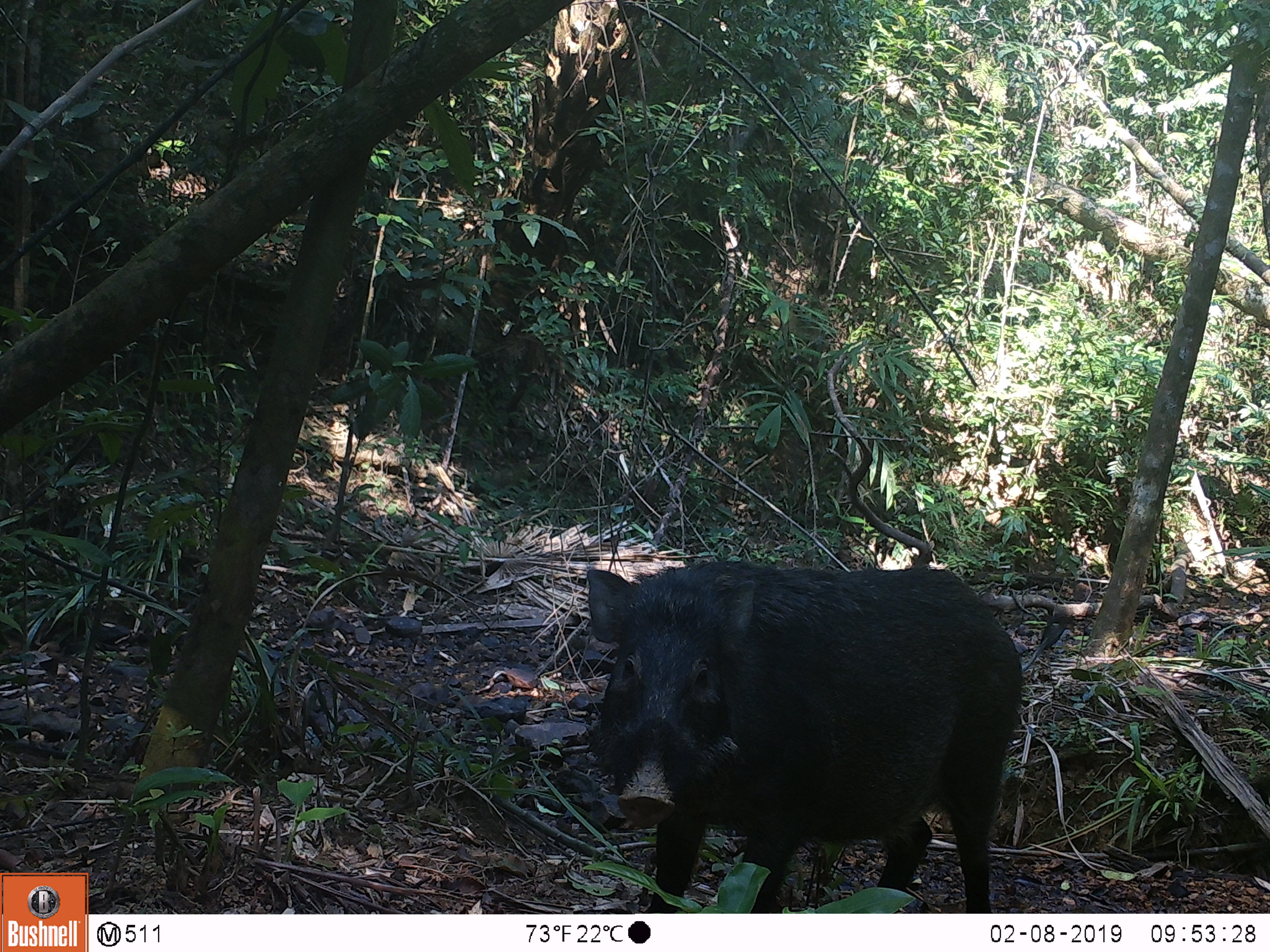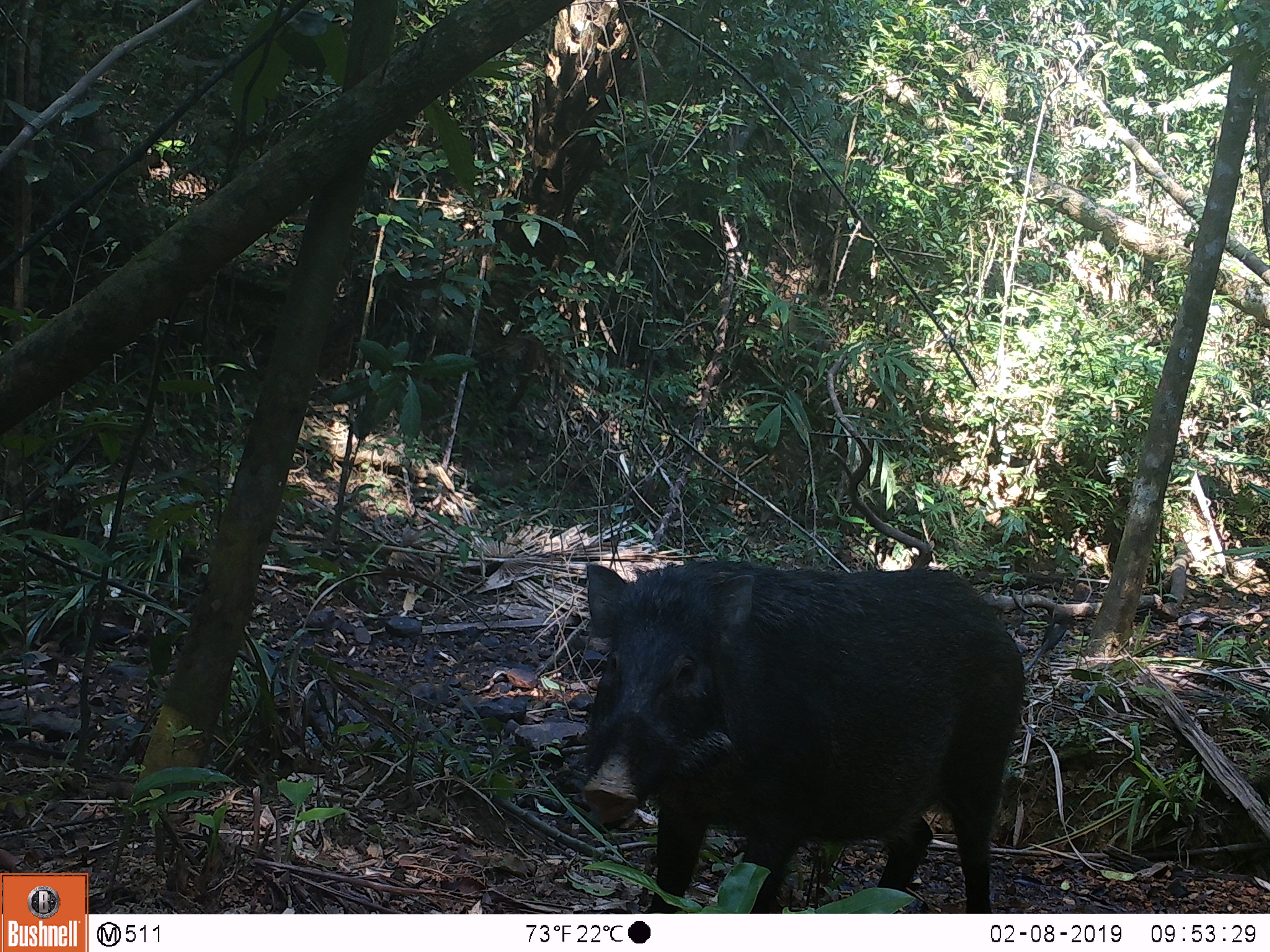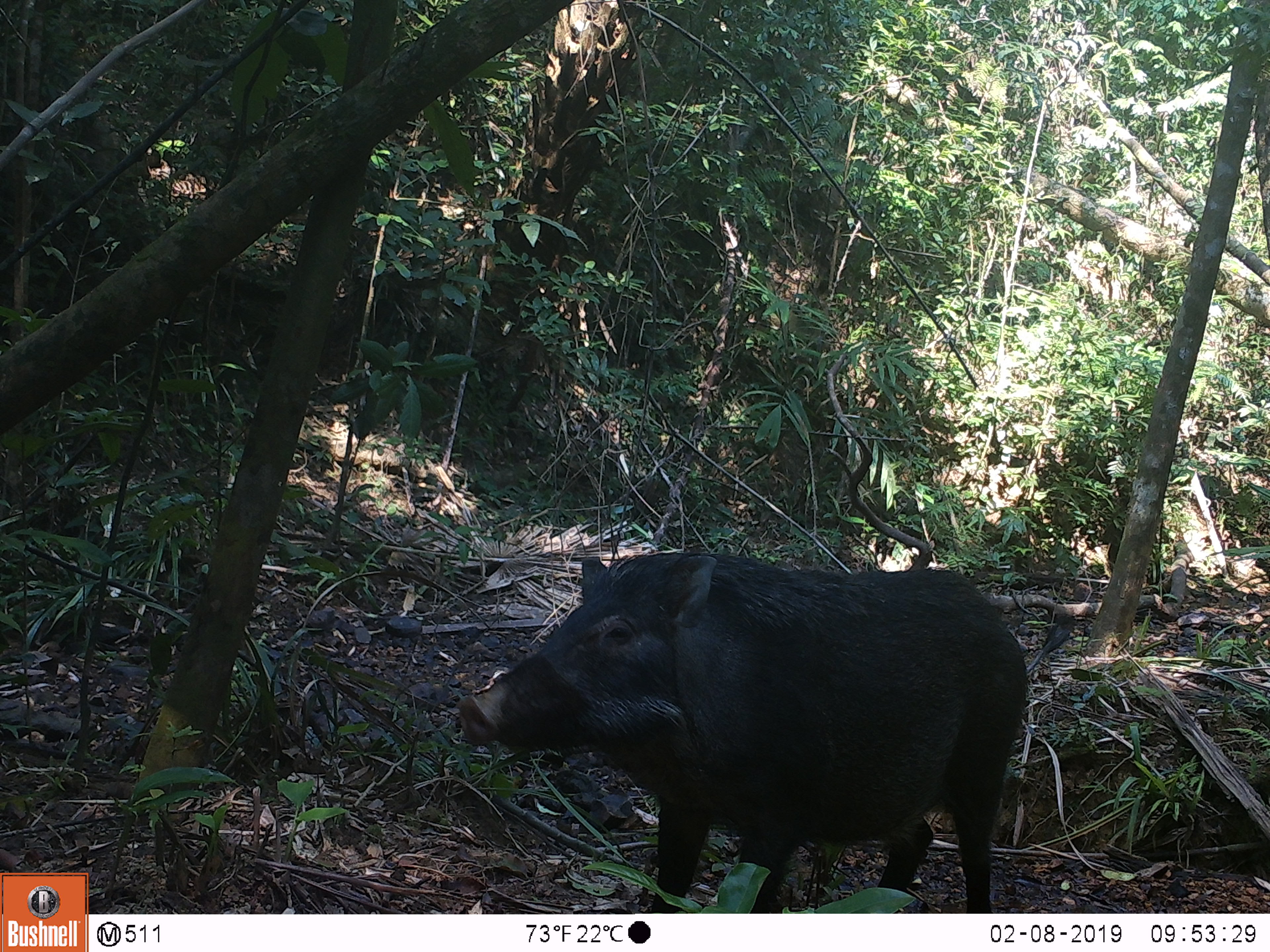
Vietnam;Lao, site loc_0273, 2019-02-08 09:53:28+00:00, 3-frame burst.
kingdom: Animalia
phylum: Chordata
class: Mammalia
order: Artiodactyla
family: Suidae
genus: Sus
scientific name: Sus scrofa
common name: eurasian wild pig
Eurasian wild pig (Sus scrofa). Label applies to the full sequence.